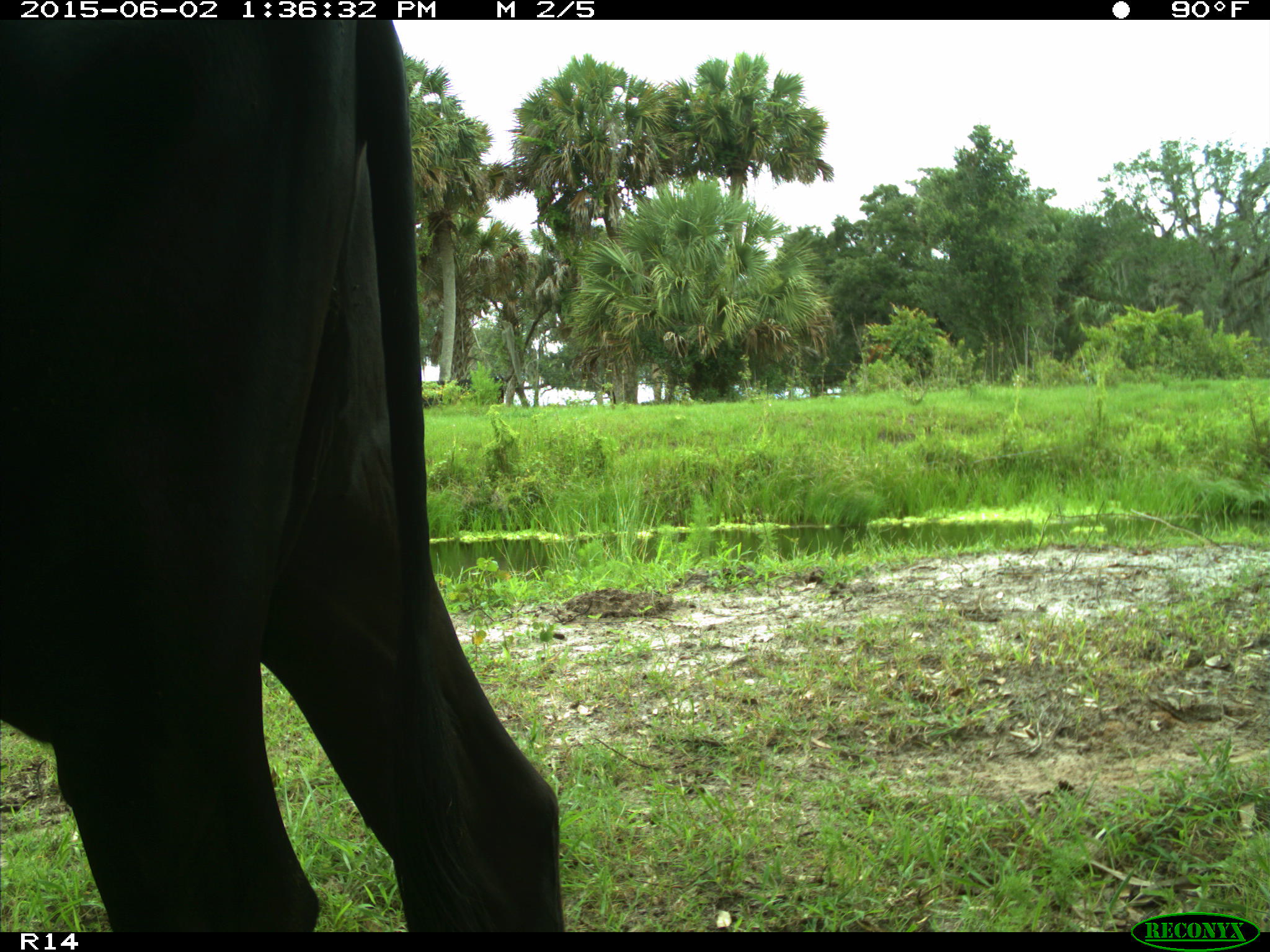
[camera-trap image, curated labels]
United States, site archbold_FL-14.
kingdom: Animalia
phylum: Chordata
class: Mammalia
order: Artiodactyla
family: Bovidae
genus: Bos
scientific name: Bos taurus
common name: domestic cow